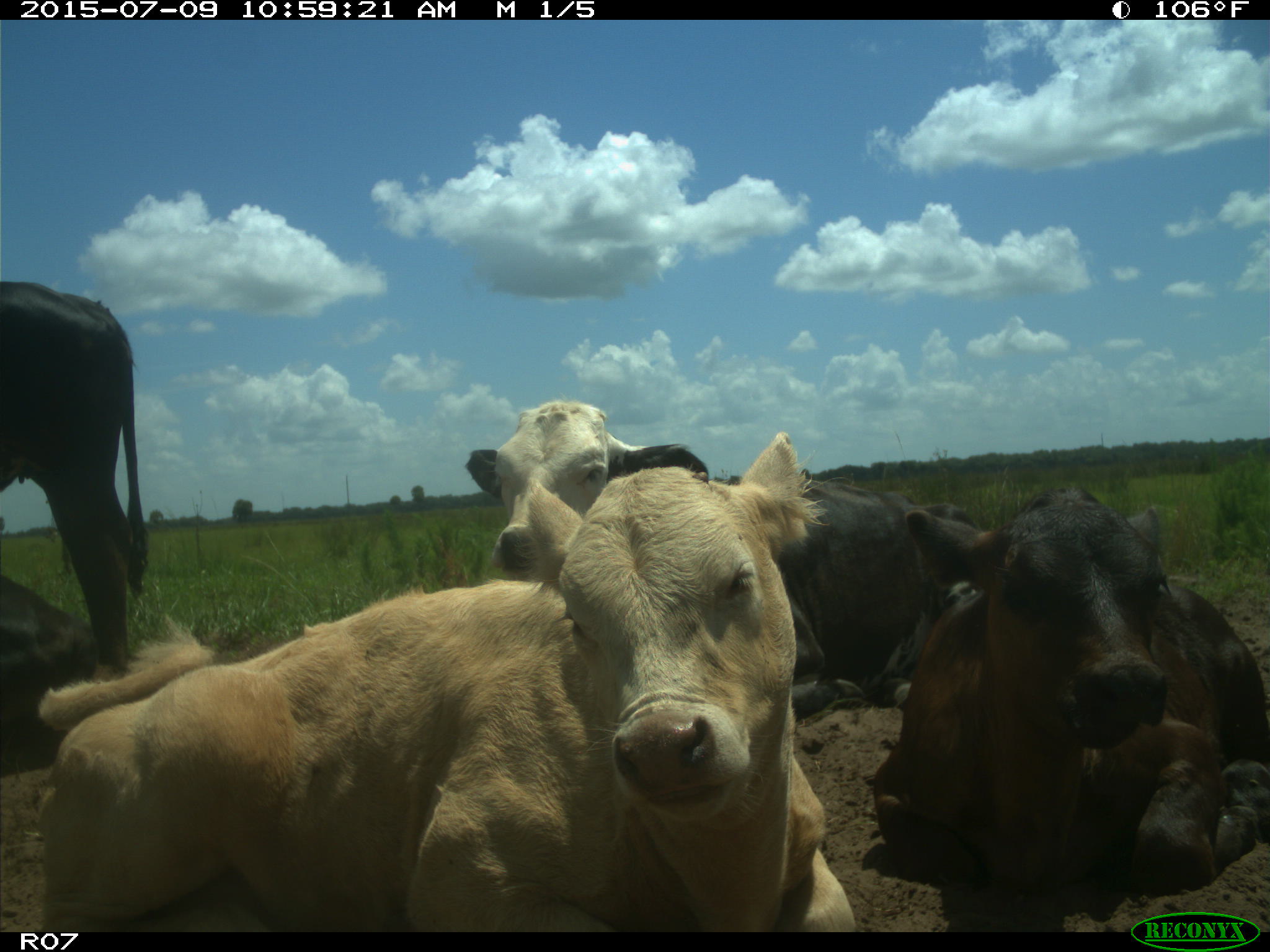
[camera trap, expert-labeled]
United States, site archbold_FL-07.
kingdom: Animalia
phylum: Chordata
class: Mammalia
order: Artiodactyla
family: Bovidae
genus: Bos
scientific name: Bos taurus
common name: domestic cow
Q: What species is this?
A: Bos taurus (domestic cow).